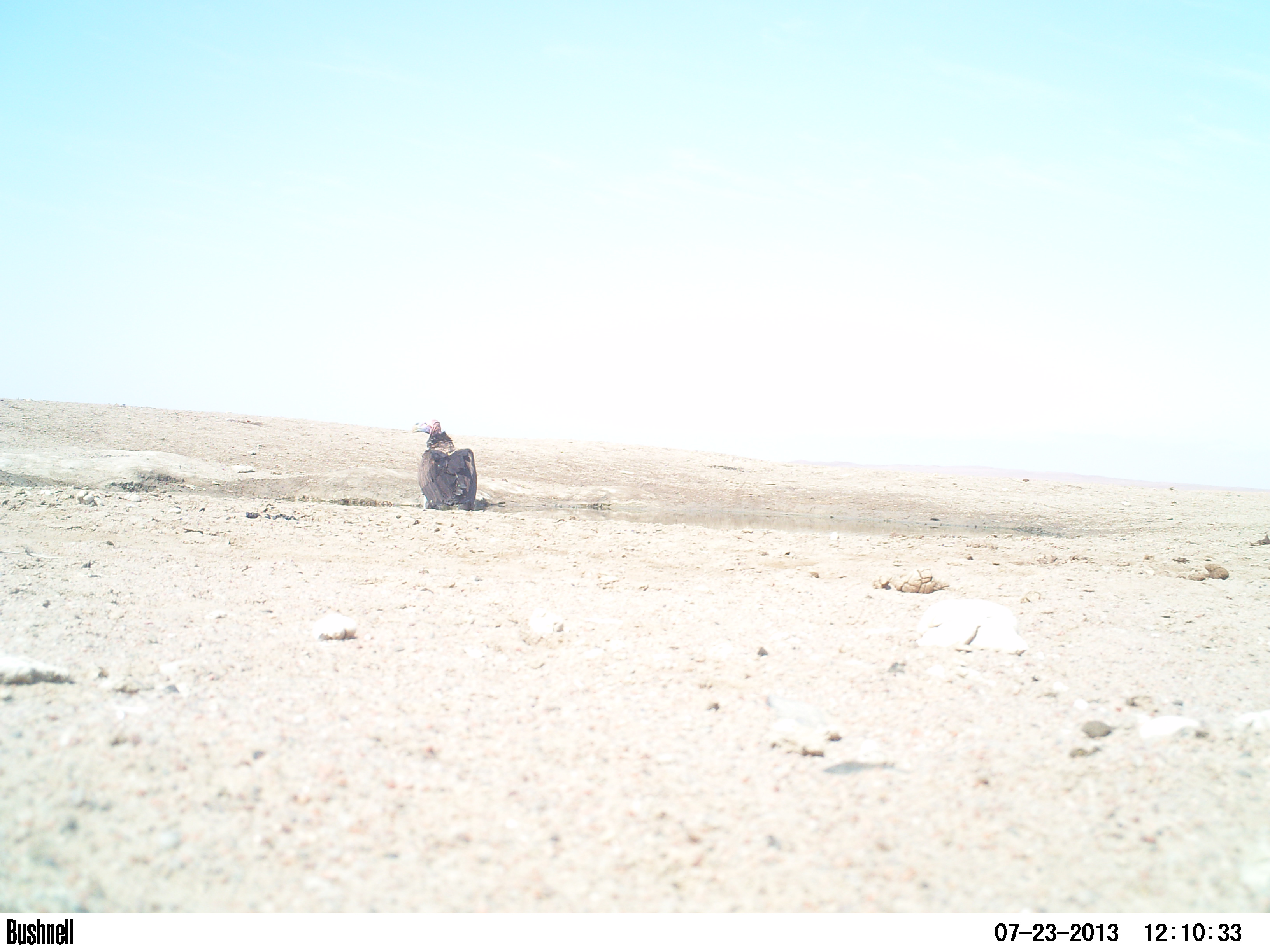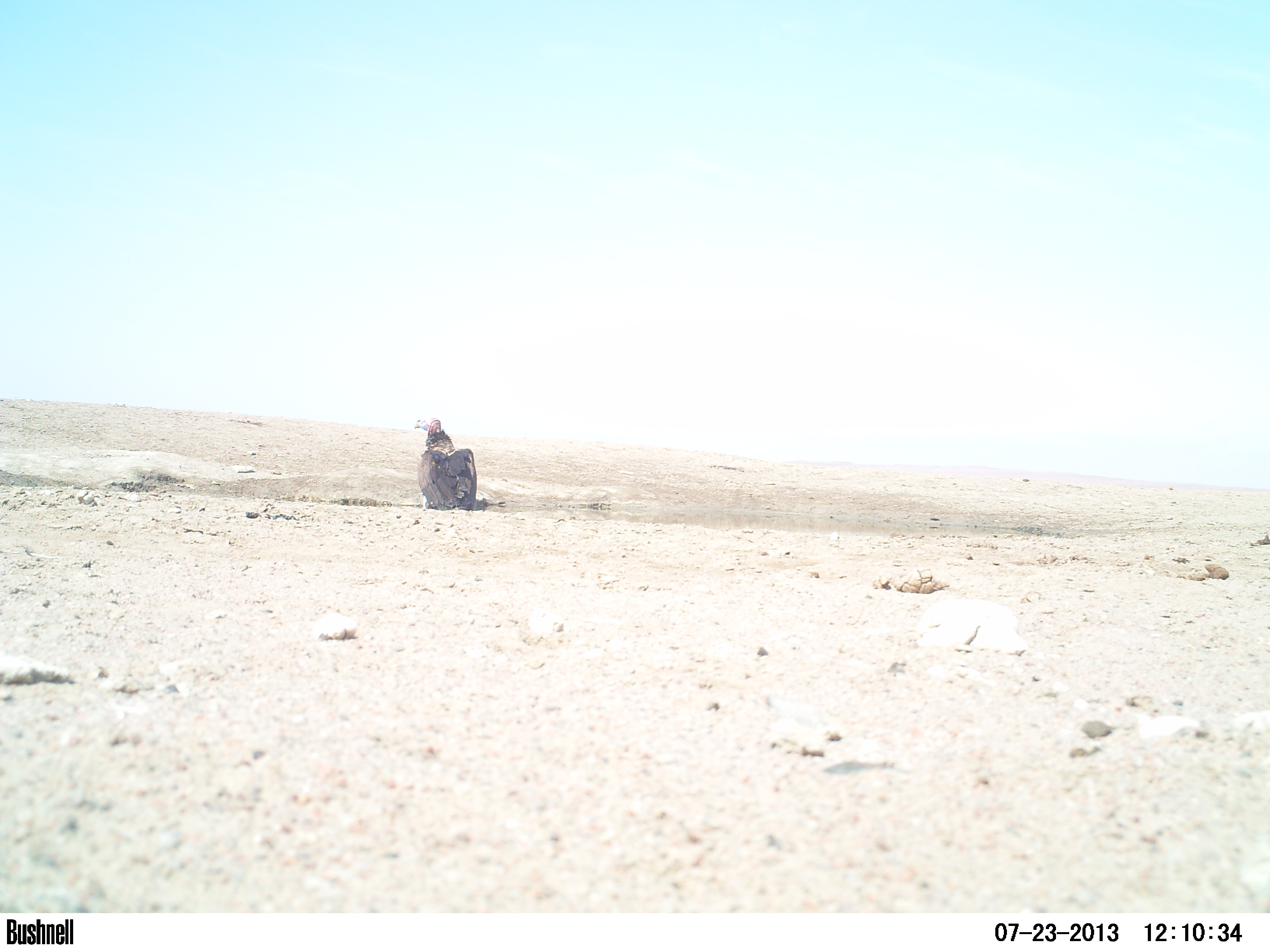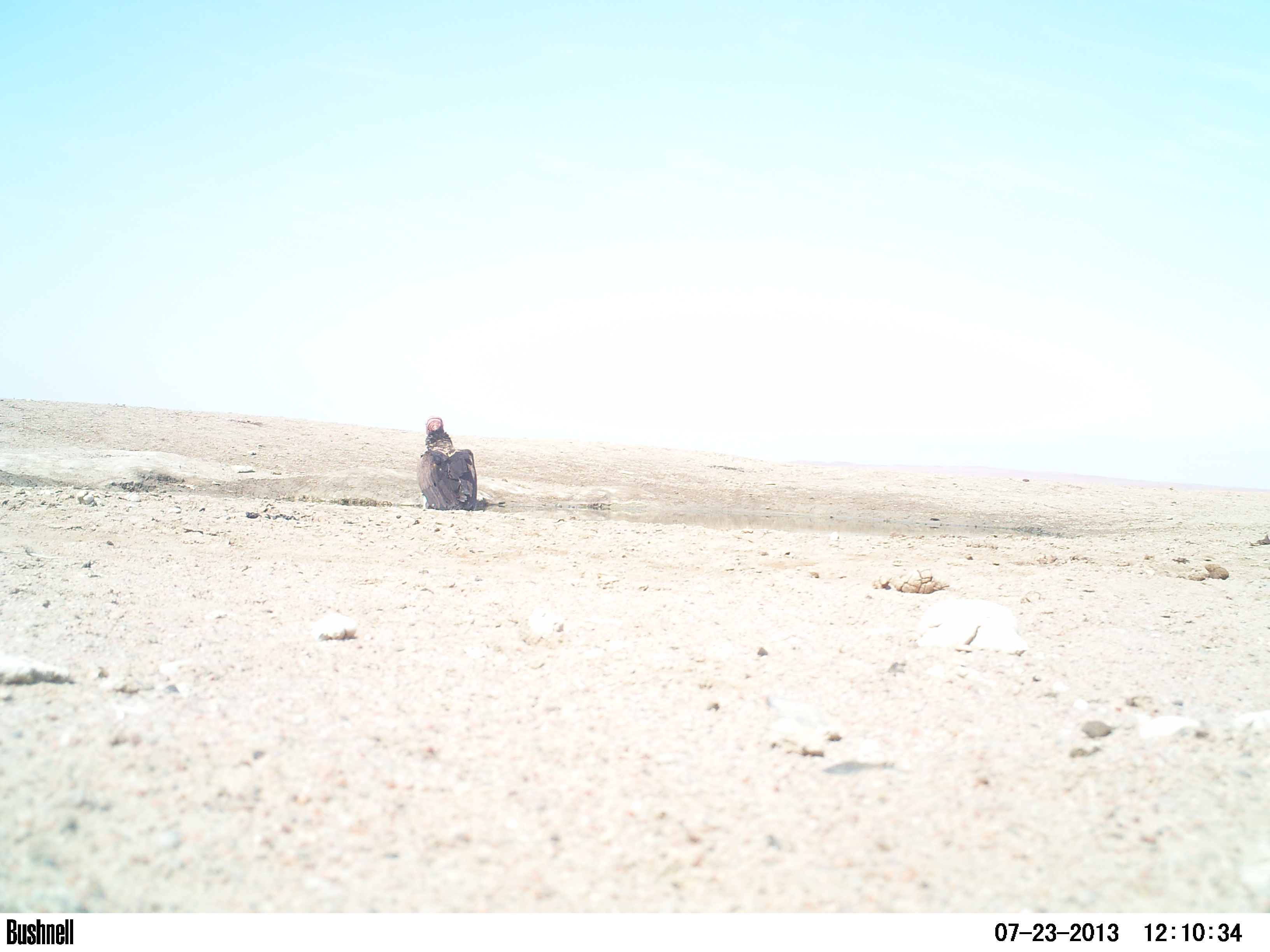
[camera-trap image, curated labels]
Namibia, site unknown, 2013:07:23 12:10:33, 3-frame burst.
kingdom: Animalia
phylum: Chordata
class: Aves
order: Accipitriformes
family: Accipitridae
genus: Torgos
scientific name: Torgos tracheliotos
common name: lappet-faced vulture